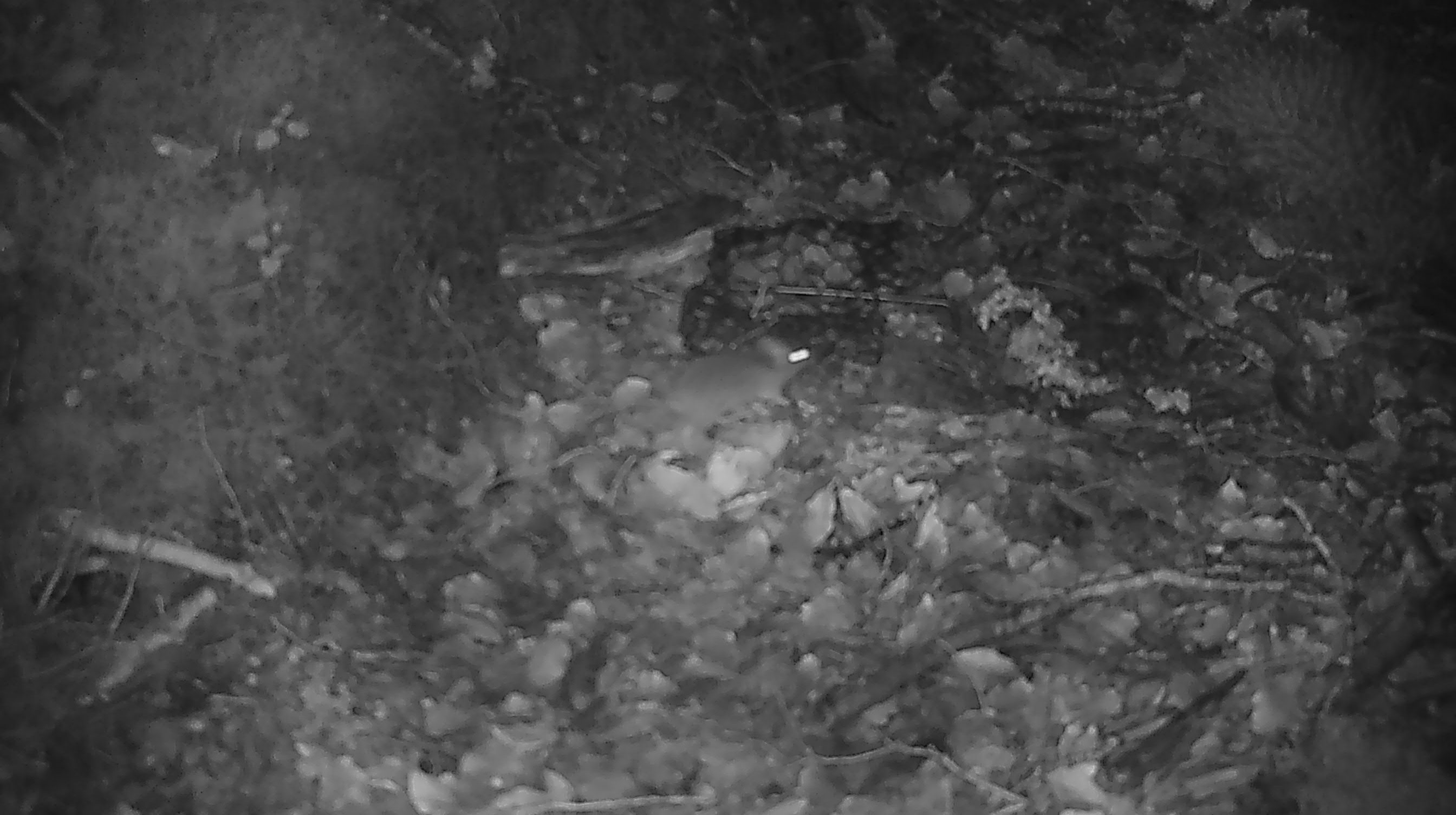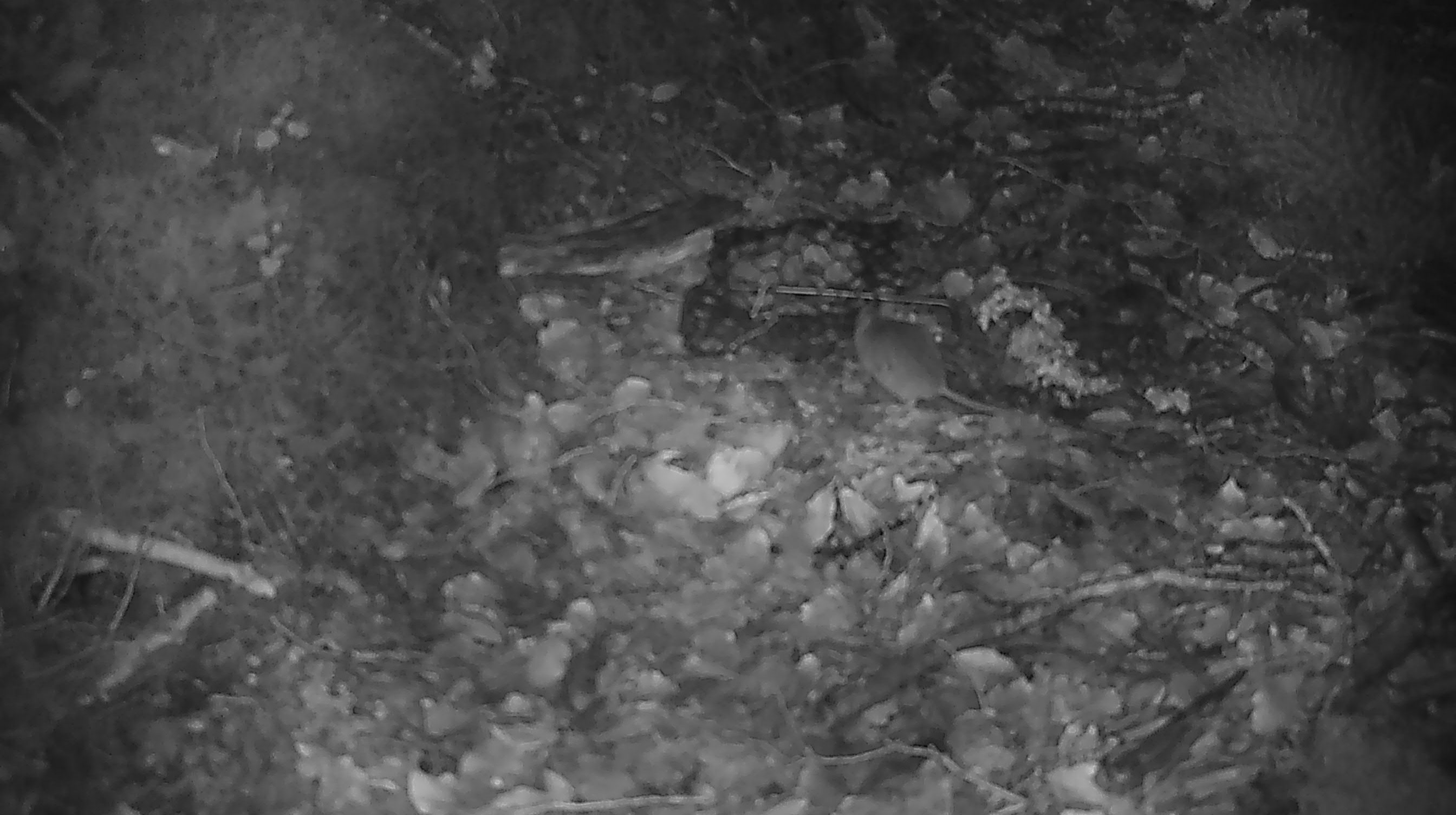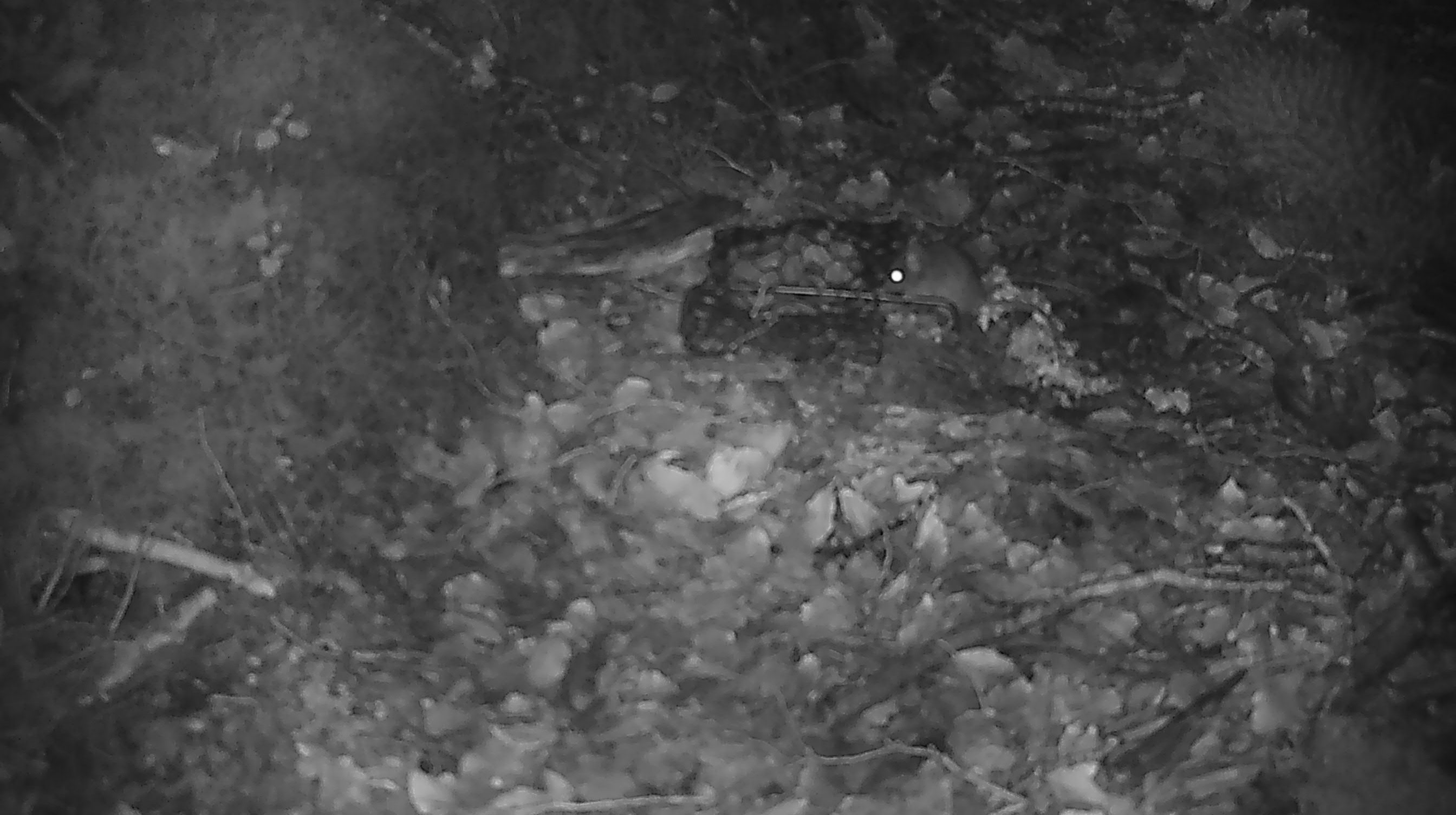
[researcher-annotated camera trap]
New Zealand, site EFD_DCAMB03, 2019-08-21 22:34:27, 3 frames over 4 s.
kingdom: Animalia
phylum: Chordata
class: Mammalia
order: Rodentia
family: Muridae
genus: Mus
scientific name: Mus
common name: mouse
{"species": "mouse (Mus)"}